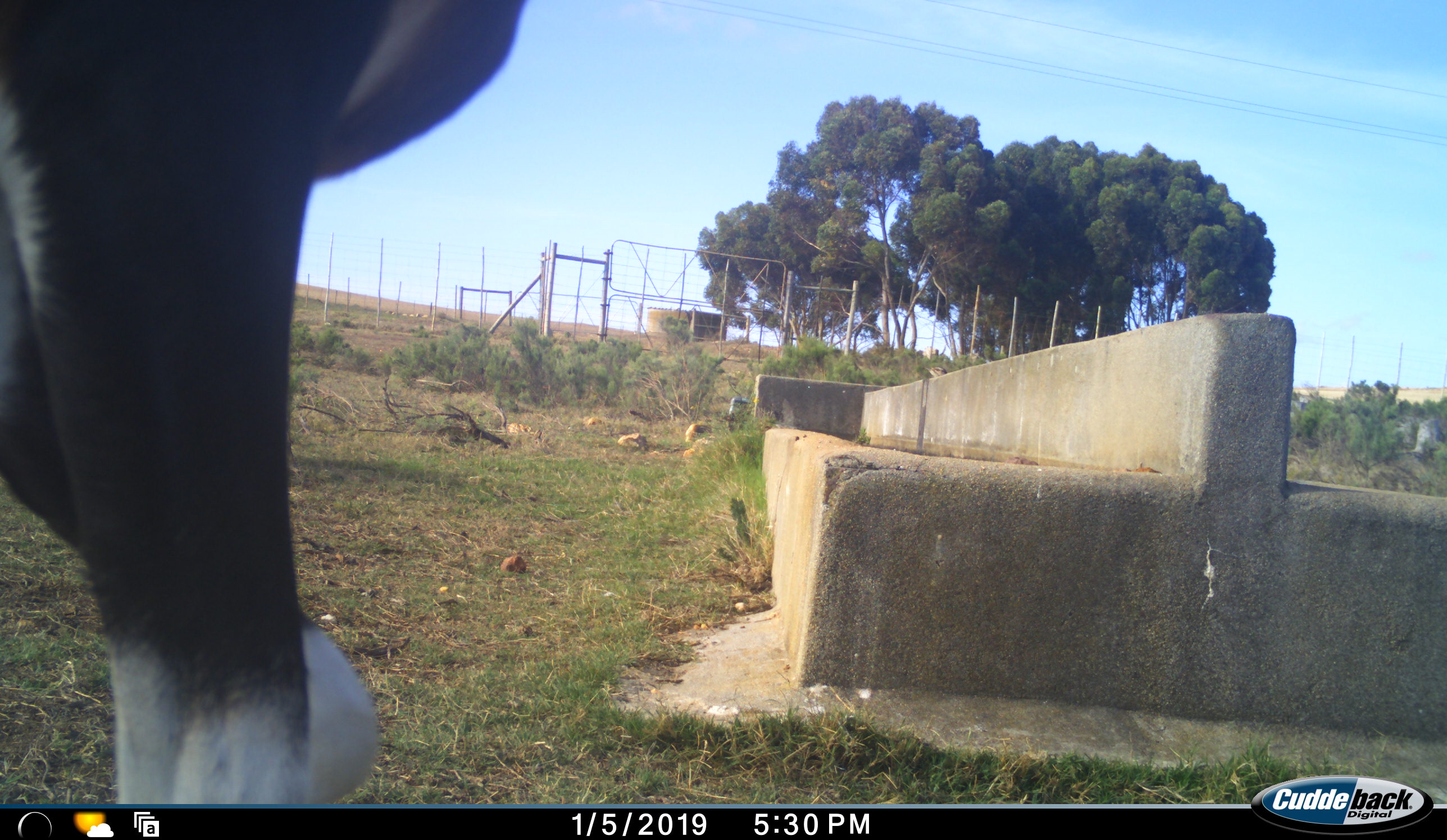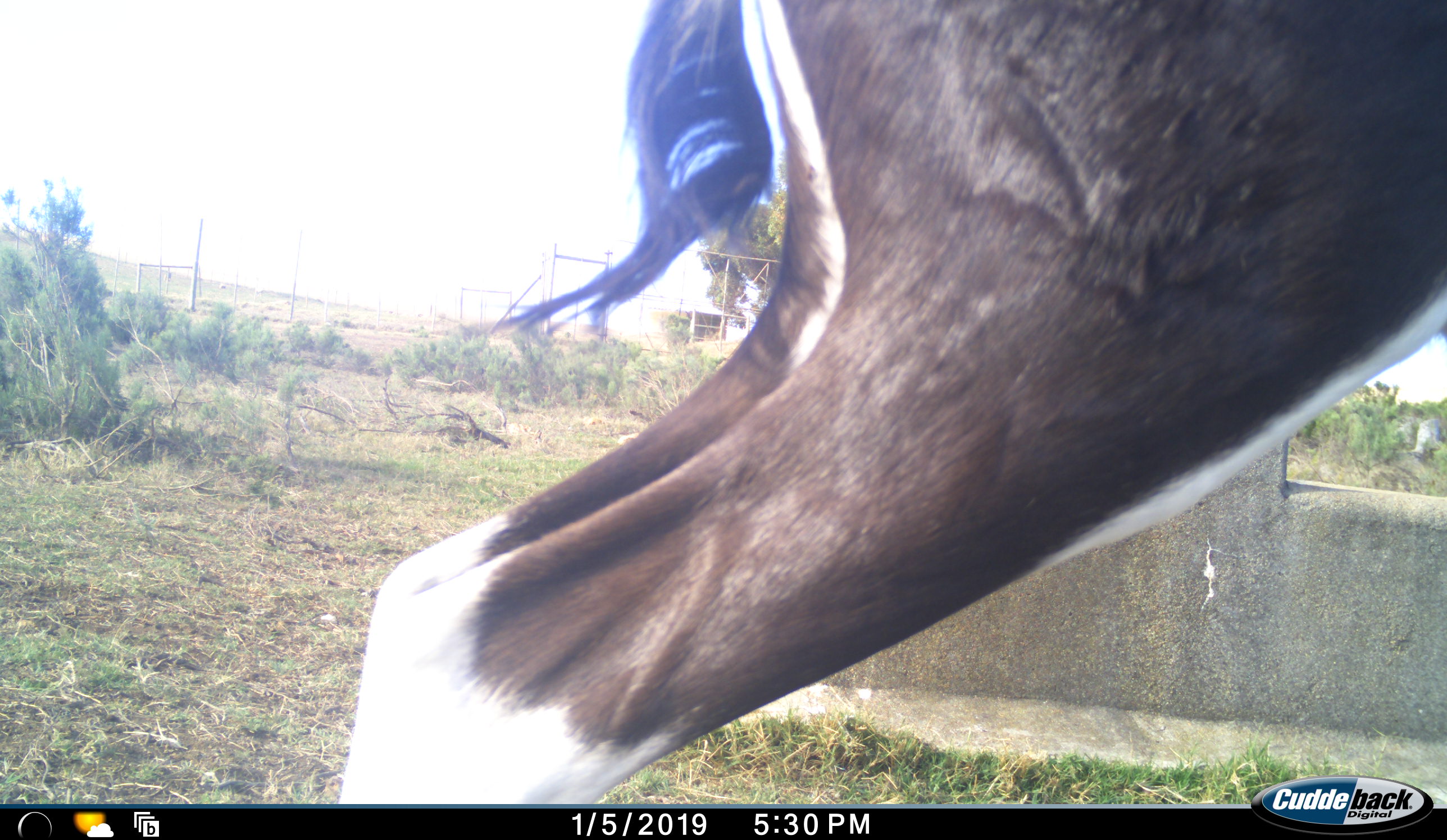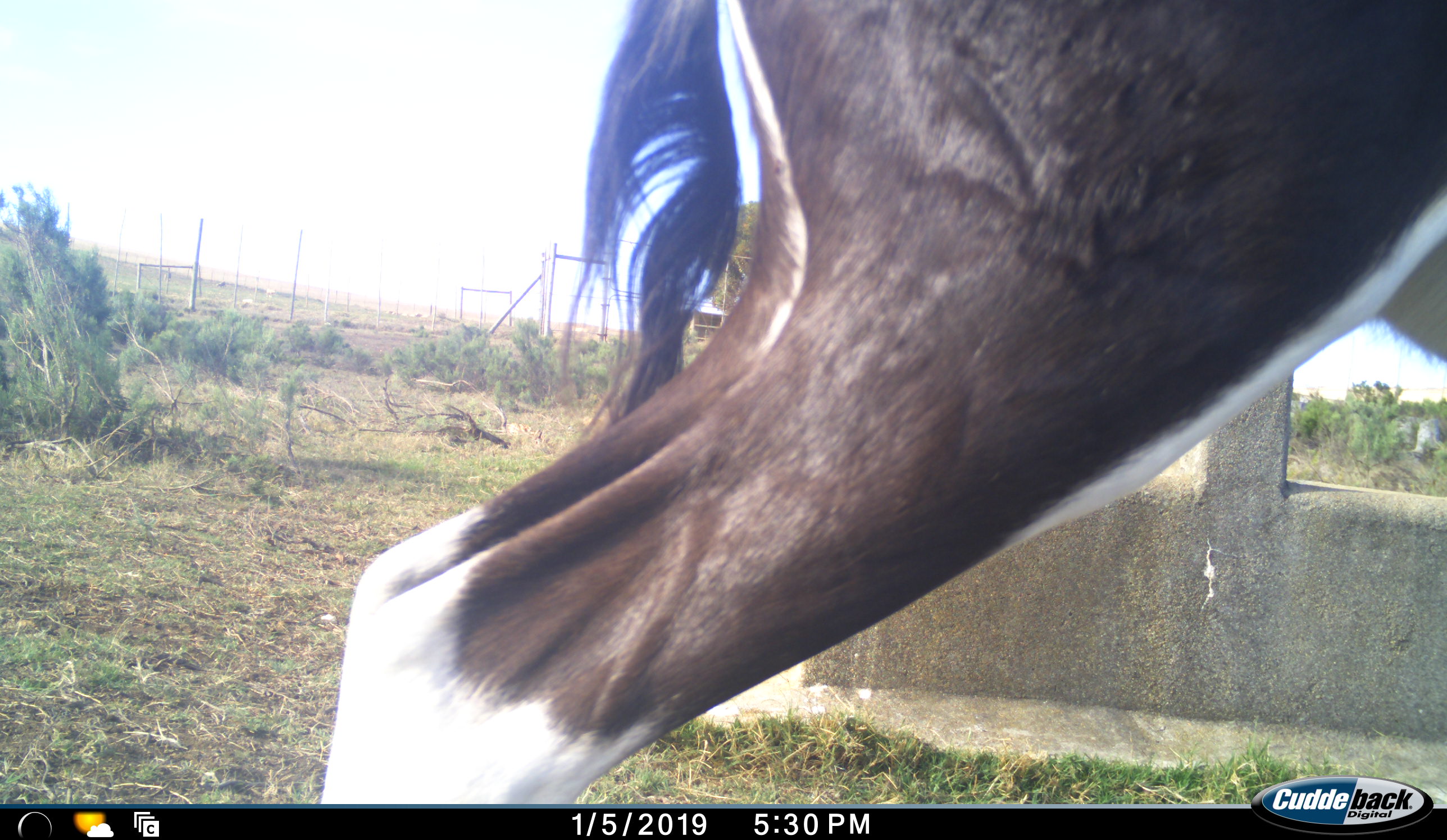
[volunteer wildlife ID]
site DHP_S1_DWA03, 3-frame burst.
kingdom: Animalia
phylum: Chordata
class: Mammalia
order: Artiodactyla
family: Bovidae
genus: Damaliscus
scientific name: Damaliscus pygargus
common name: bontebok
Bontebok (Damaliscus pygargus), count 1. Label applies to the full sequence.